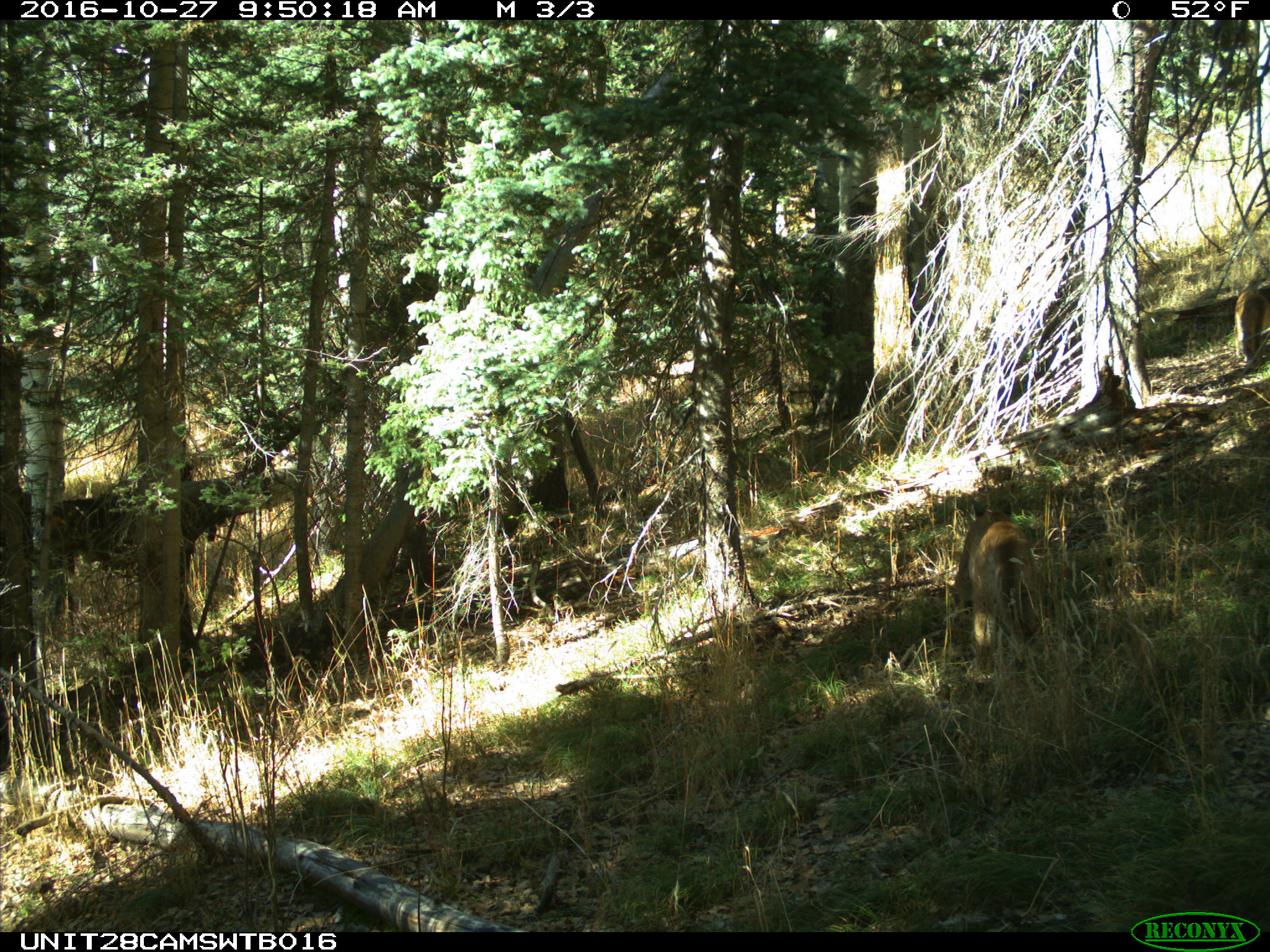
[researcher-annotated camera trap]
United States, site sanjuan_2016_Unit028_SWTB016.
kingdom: Animalia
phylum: Chordata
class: Mammalia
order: Carnivora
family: Felidae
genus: Puma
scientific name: Puma concolor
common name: mountain lion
Puma concolor (mountain lion).